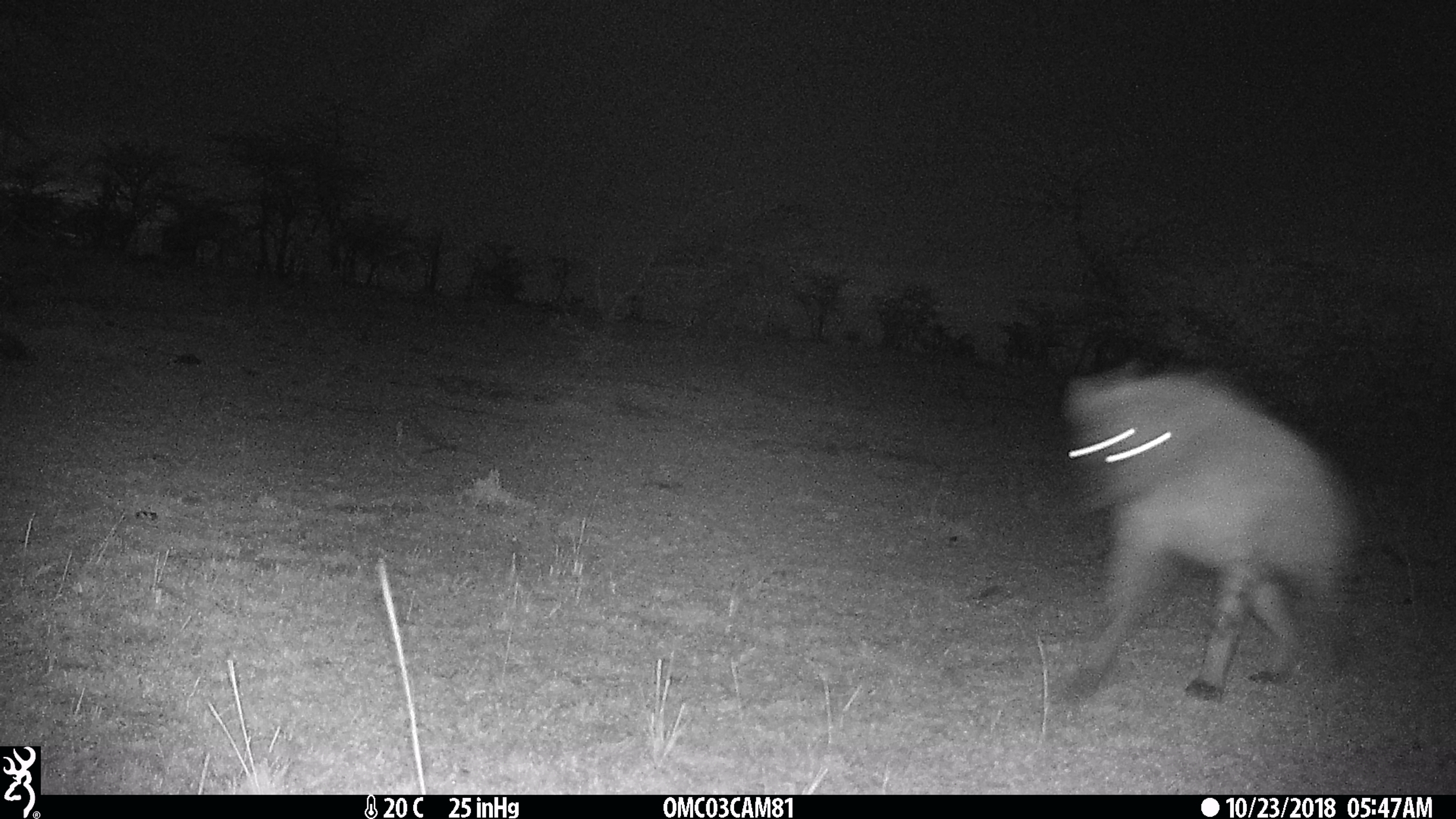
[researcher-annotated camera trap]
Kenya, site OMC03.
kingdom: Animalia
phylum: Chordata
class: Mammalia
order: Carnivora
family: Hyaenidae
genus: Crocuta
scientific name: Crocuta crocuta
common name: spotted hyena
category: hyena spotted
Hyena spotted (spotted hyena) (Crocuta crocuta).